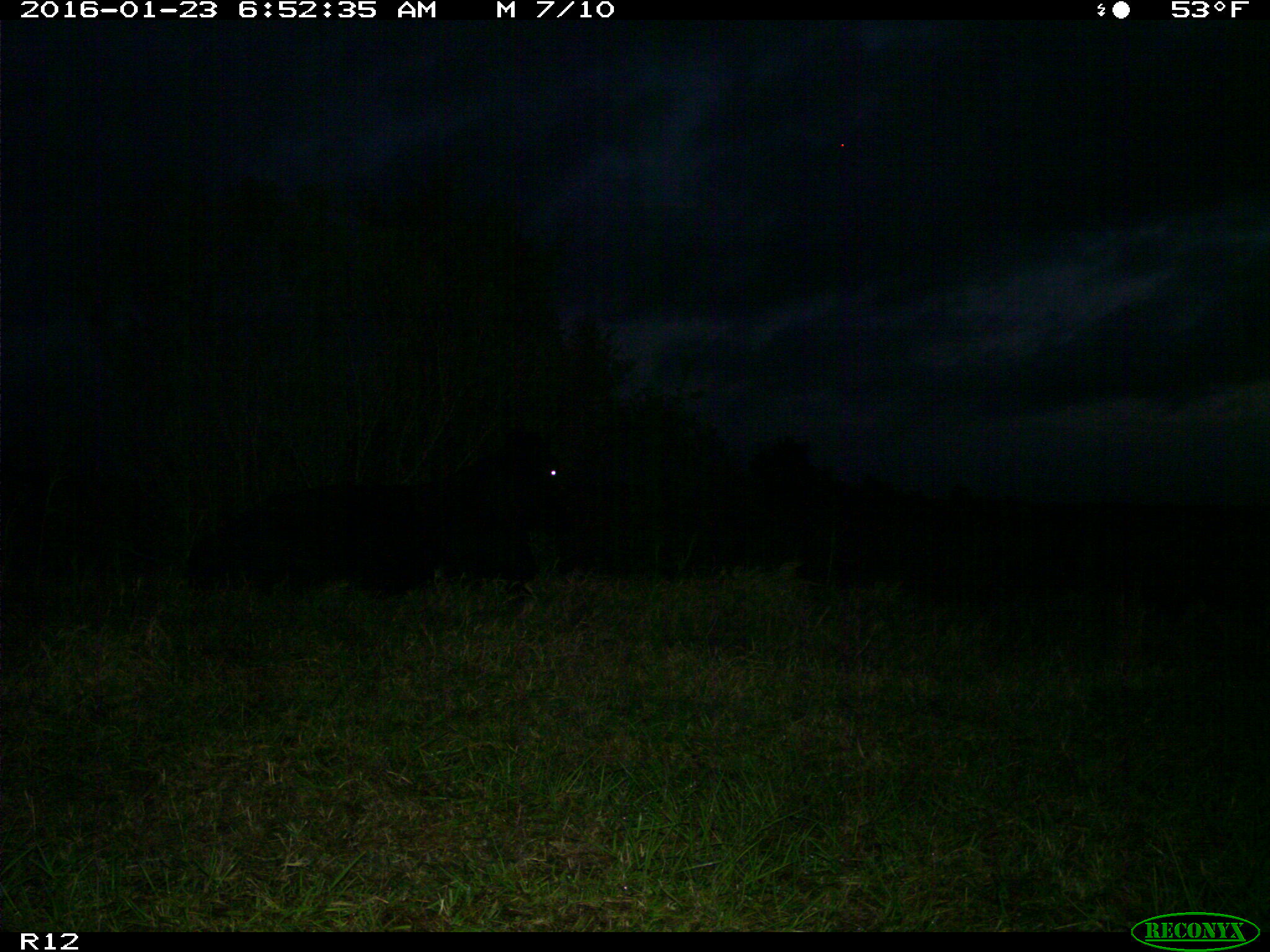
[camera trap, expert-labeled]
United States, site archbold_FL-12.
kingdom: Animalia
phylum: Chordata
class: Mammalia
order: Artiodactyla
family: Bovidae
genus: Bos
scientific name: Bos taurus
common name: domestic cow